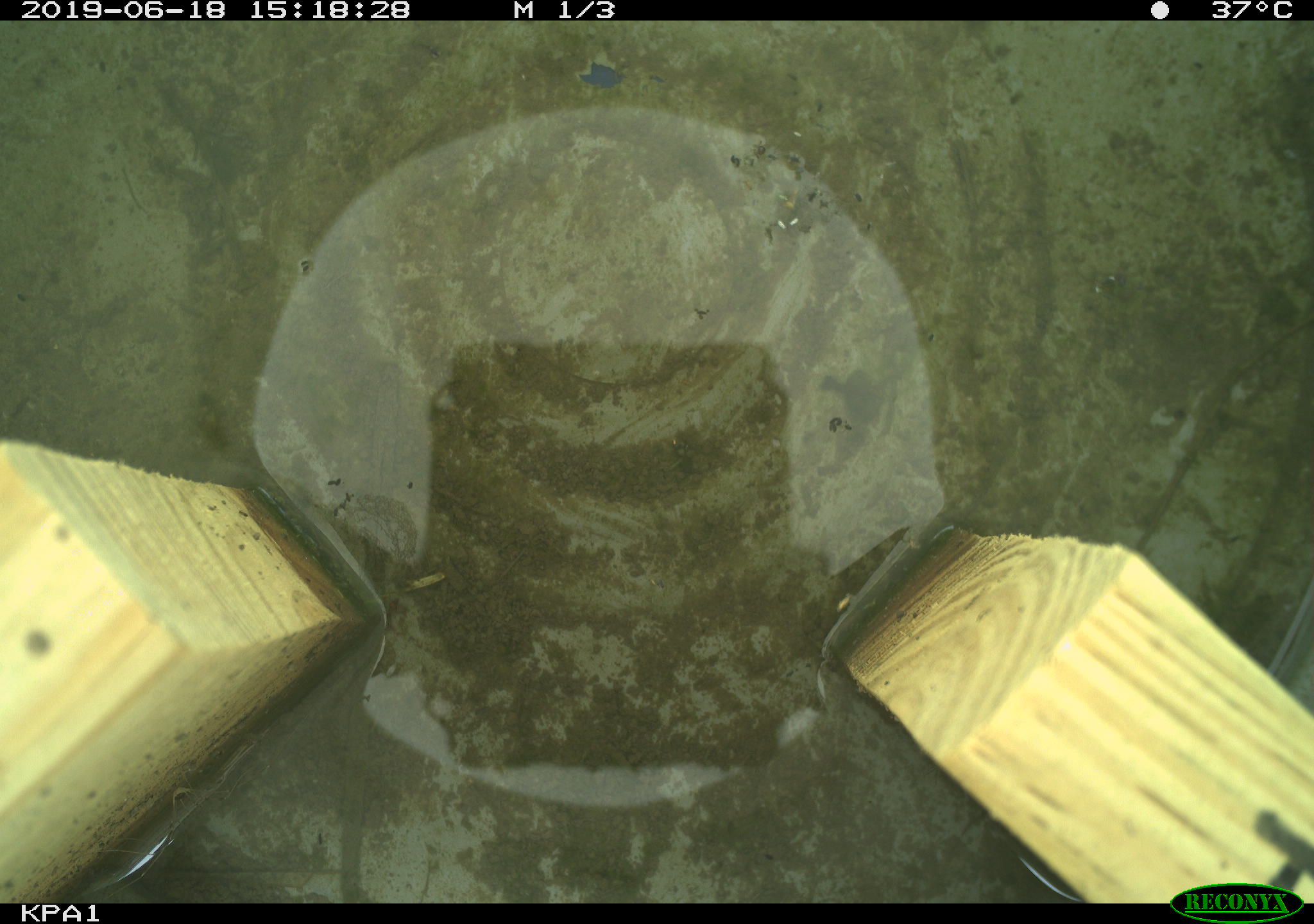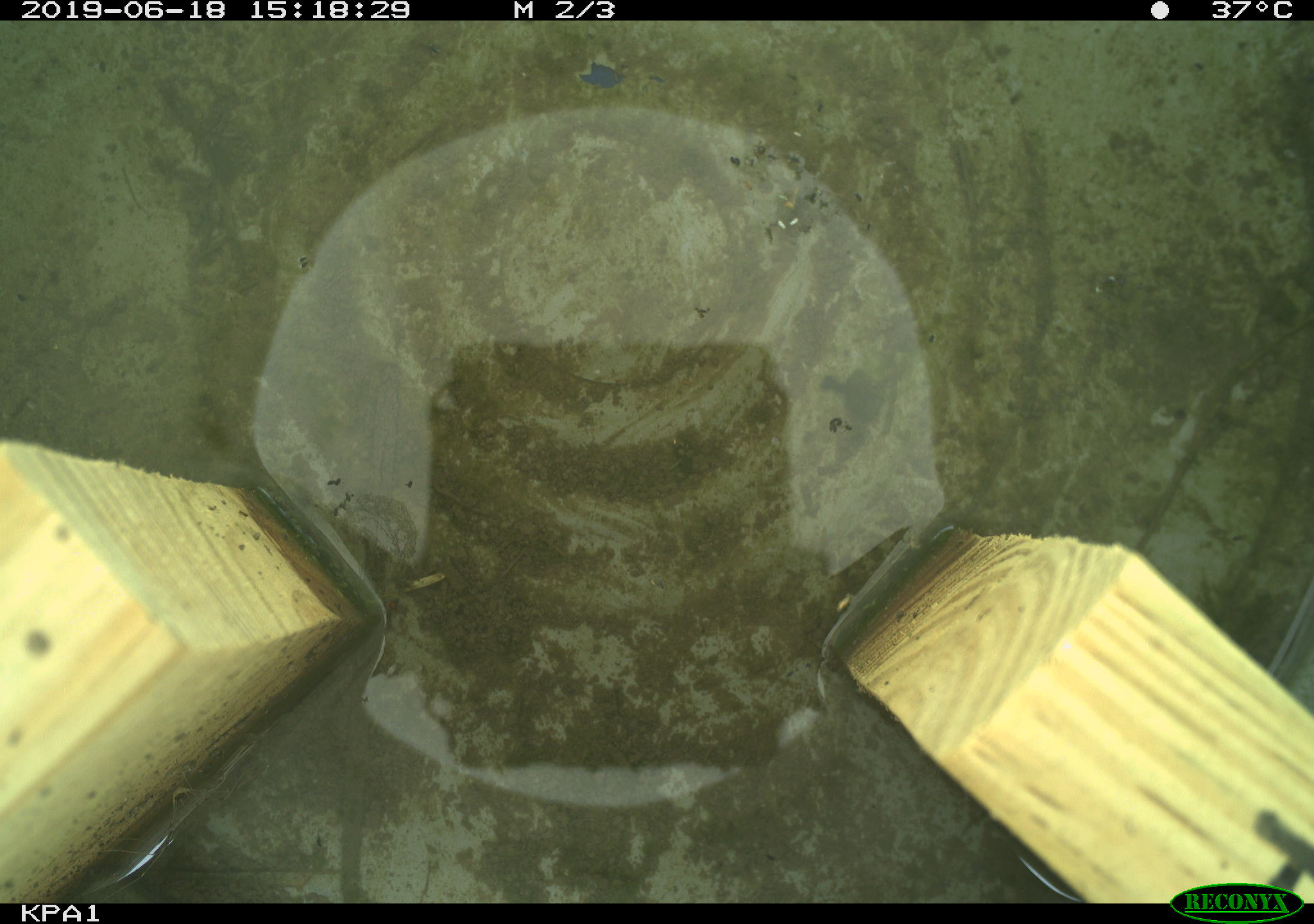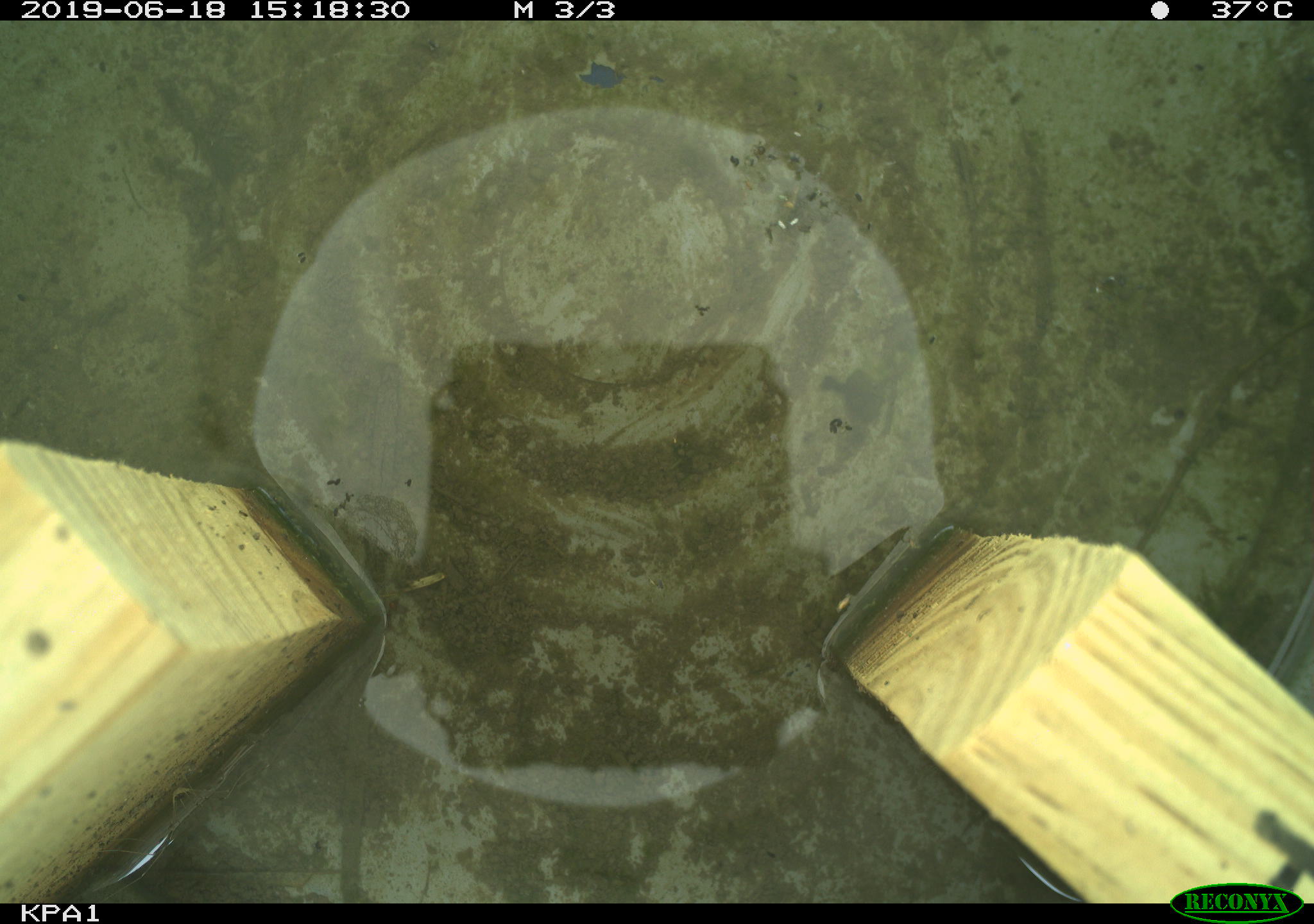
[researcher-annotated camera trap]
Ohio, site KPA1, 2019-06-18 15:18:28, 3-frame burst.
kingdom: Animalia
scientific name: Animalia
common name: animal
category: invertebrate